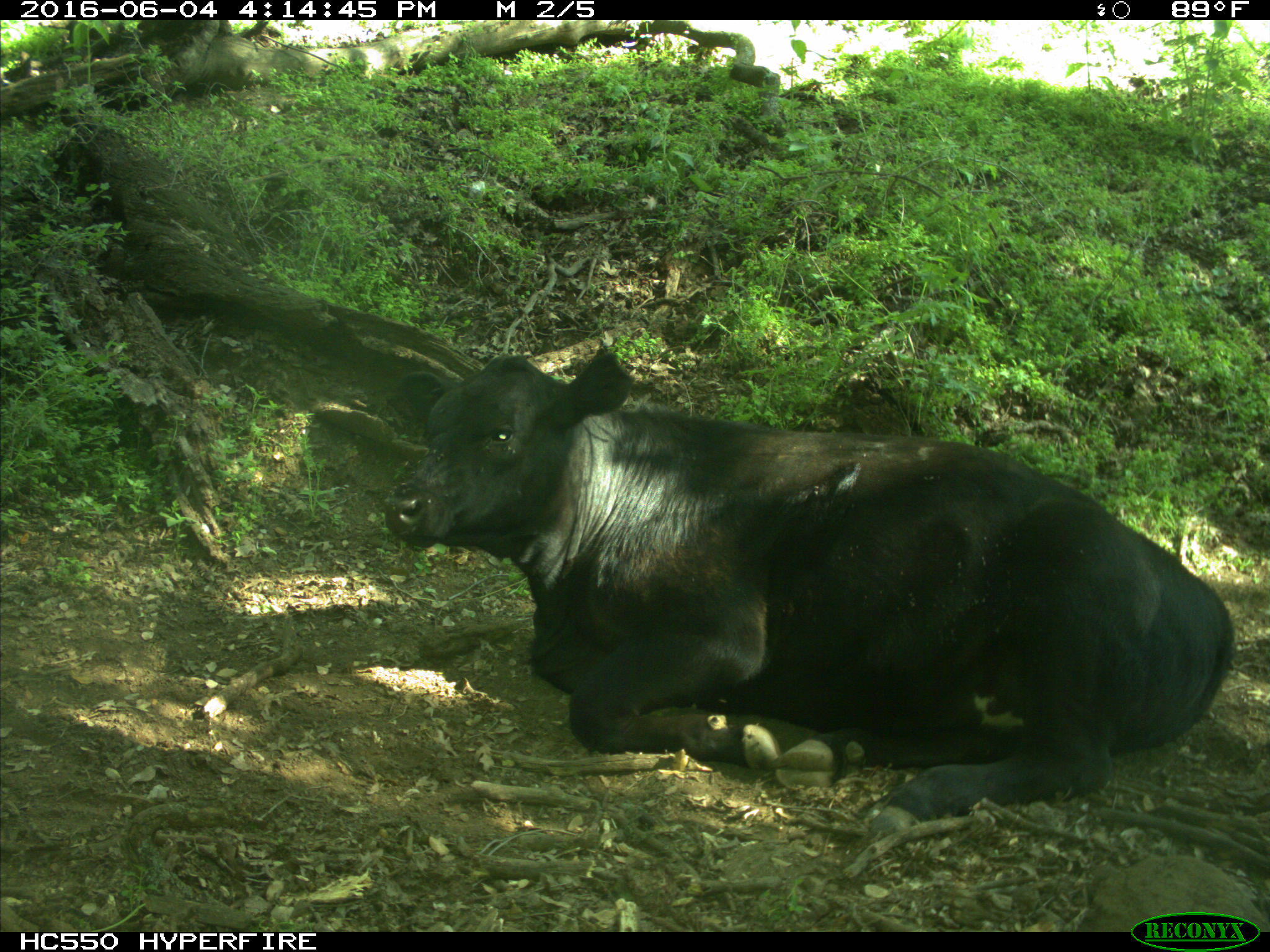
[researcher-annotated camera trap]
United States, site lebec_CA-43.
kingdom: Animalia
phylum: Chordata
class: Mammalia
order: Artiodactyla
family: Bovidae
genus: Bos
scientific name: Bos taurus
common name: domestic cow